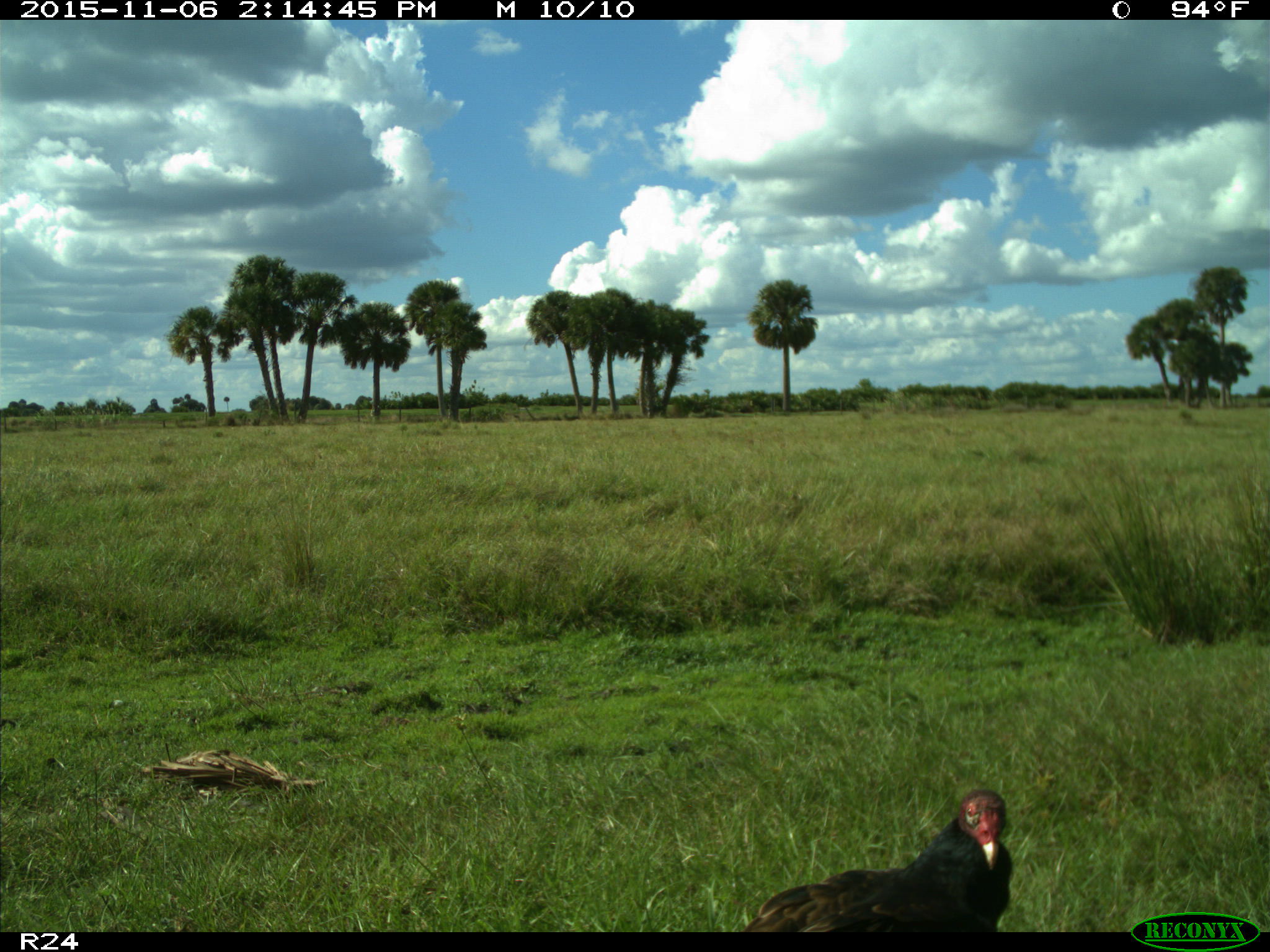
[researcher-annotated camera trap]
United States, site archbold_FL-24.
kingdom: Animalia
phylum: Chordata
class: Aves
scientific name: Aves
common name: birds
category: unidentified bird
Unidentified bird (birds) (Aves).